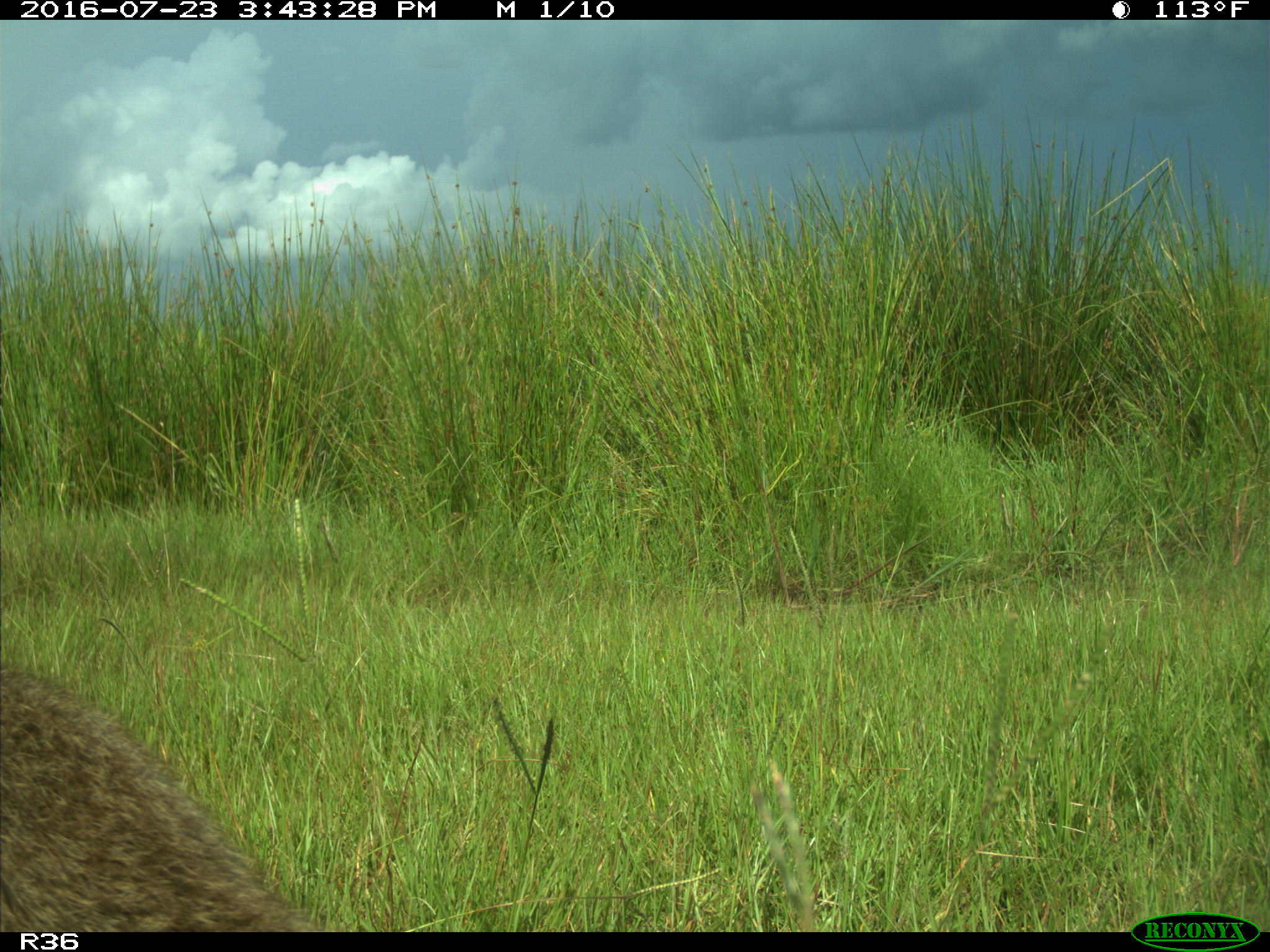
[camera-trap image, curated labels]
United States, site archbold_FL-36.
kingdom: Animalia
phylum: Chordata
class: Mammalia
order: Carnivora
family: Procyonidae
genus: Procyon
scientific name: Procyon lotor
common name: common raccoon